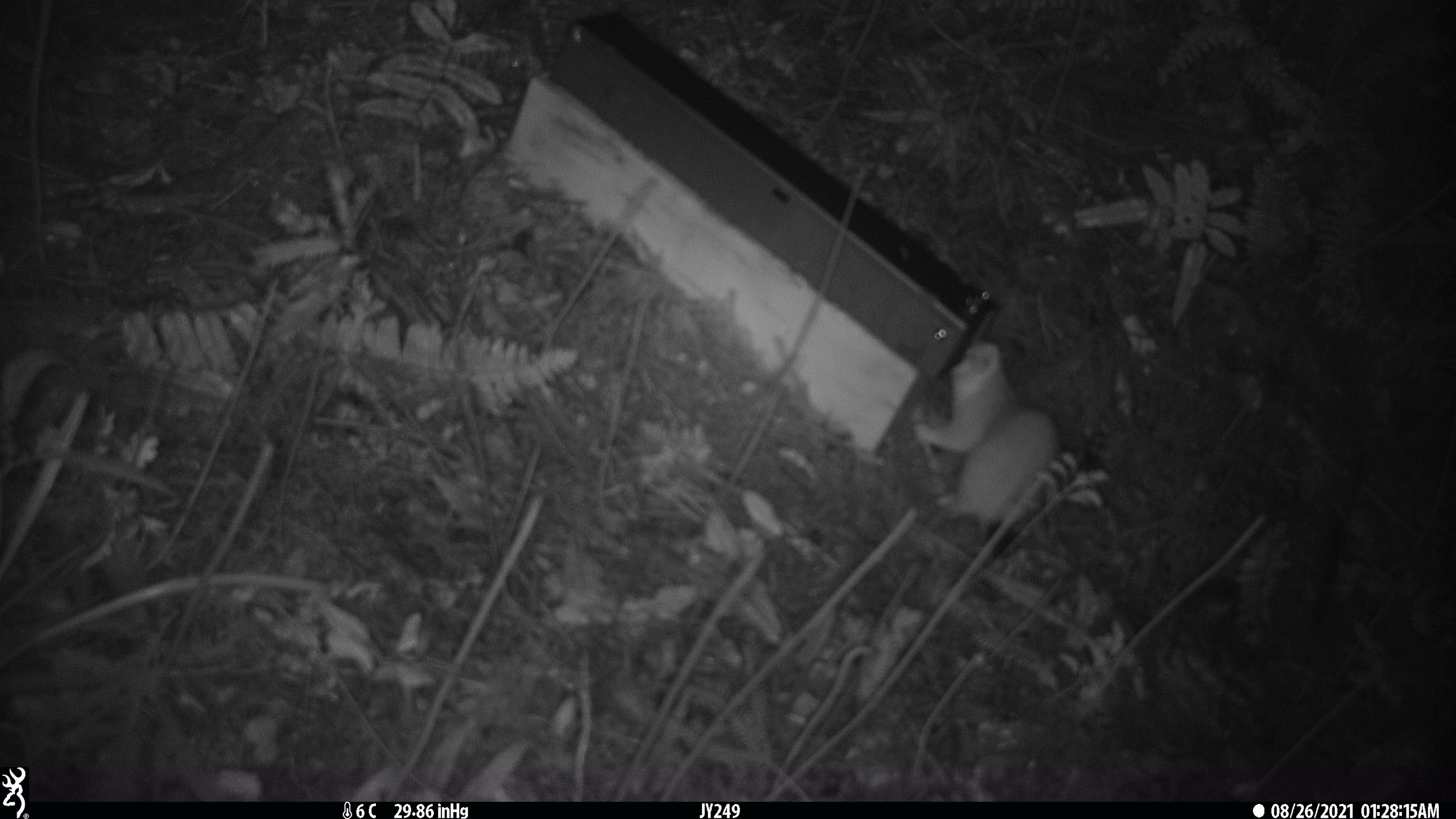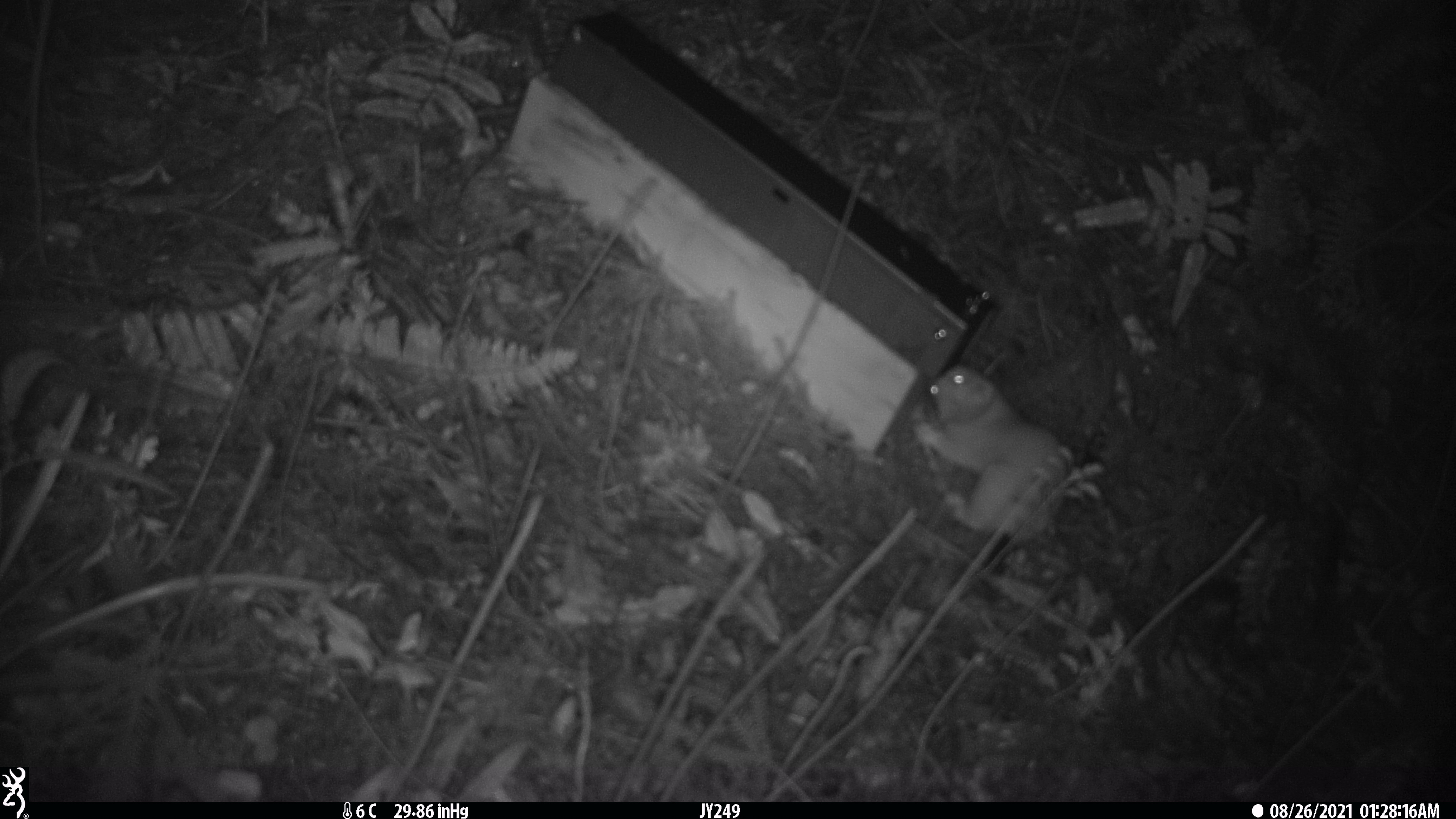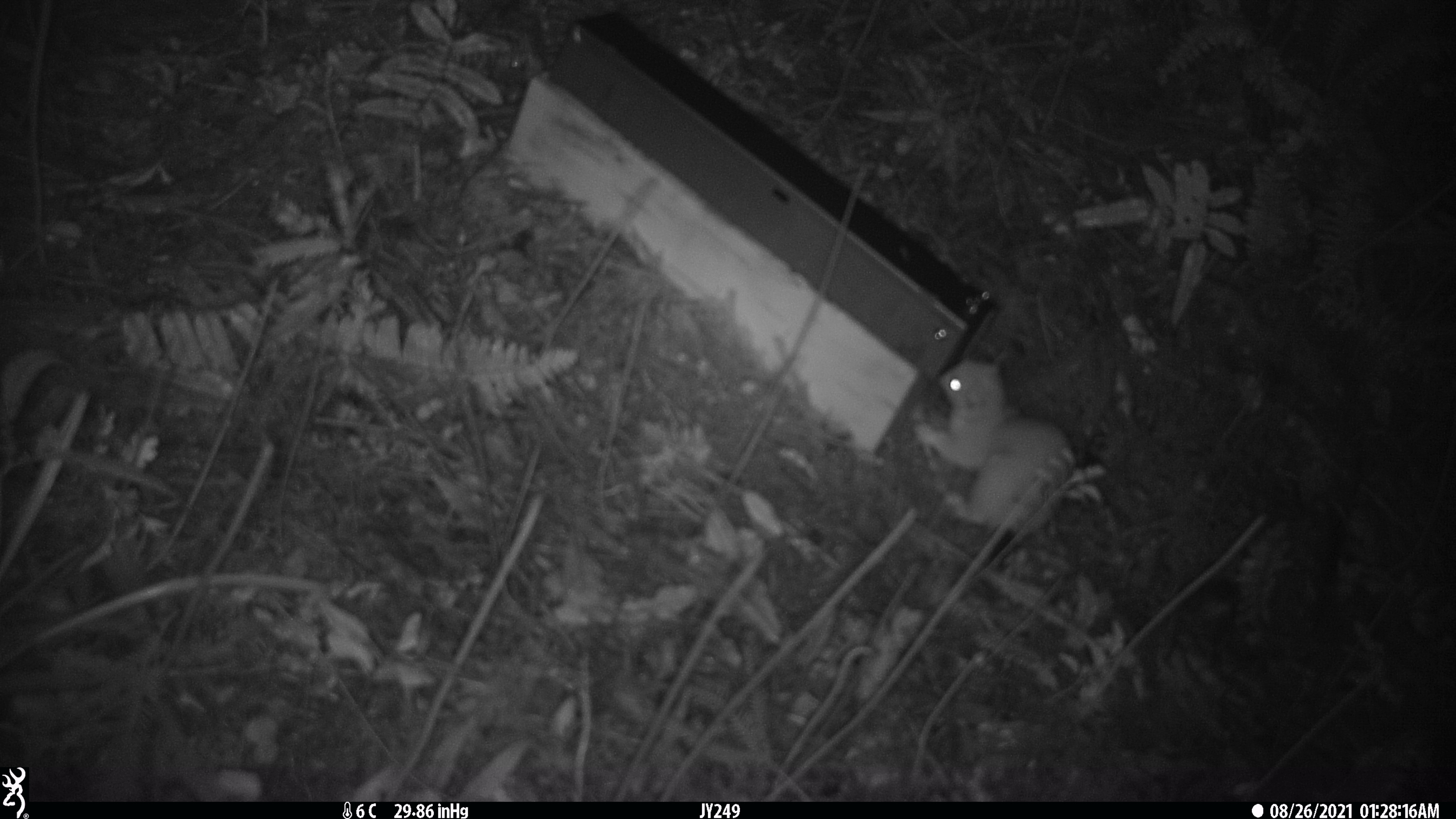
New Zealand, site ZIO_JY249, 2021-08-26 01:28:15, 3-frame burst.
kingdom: Animalia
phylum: Chordata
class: Mammalia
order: Carnivora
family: Mustelidae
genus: Mustela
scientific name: Mustela erminea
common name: stoat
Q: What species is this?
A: Stoat (Mustela erminea).